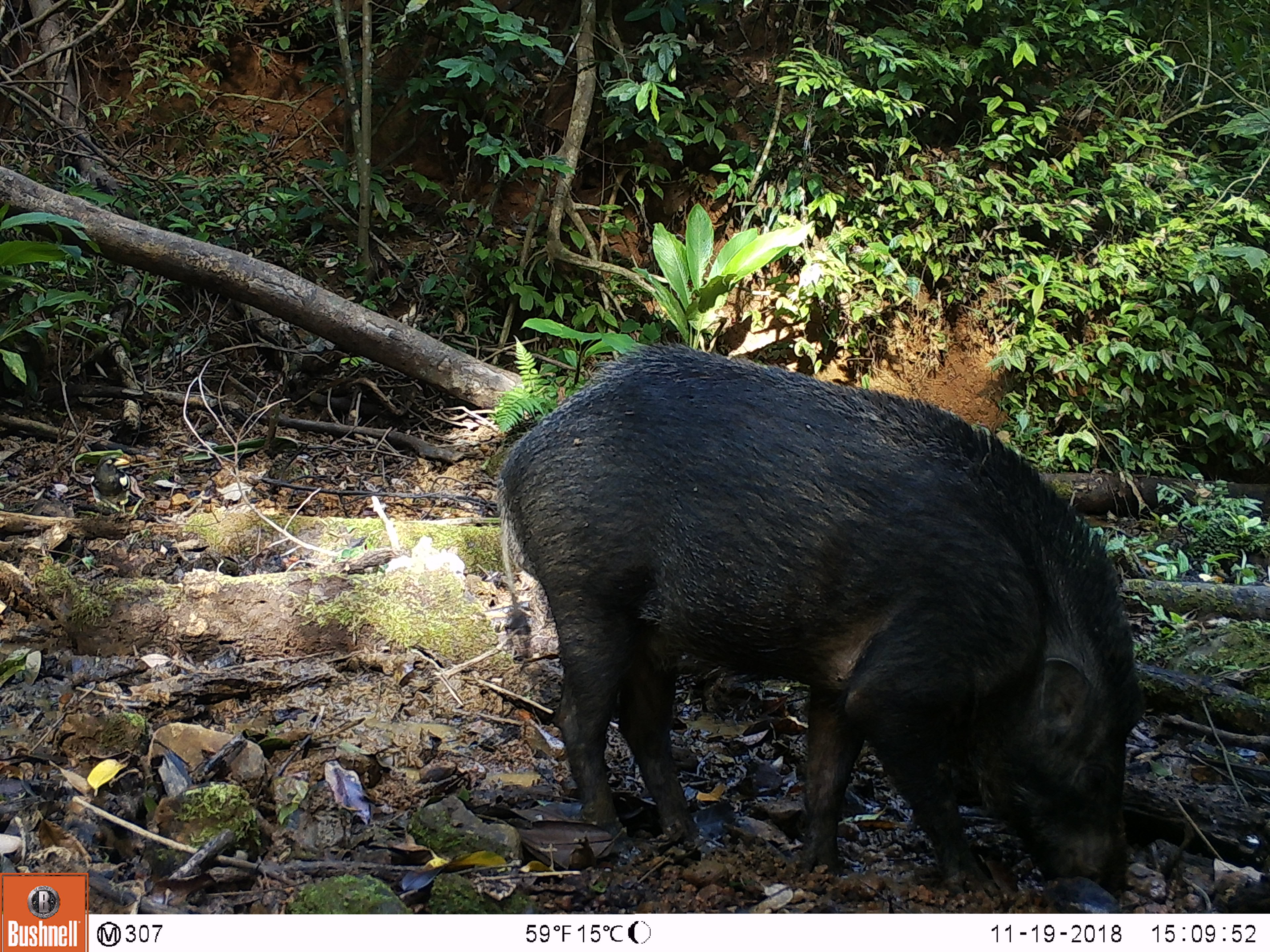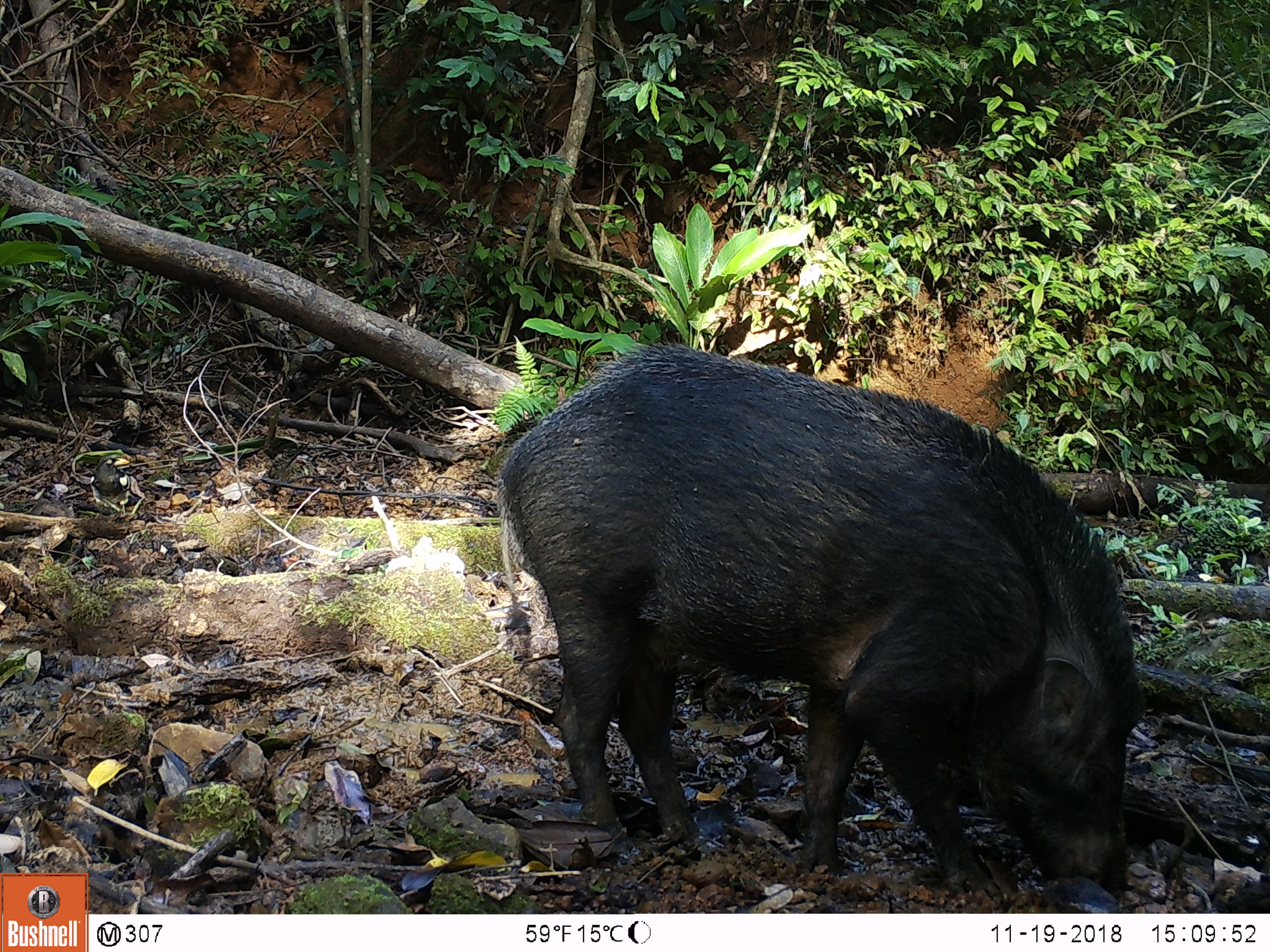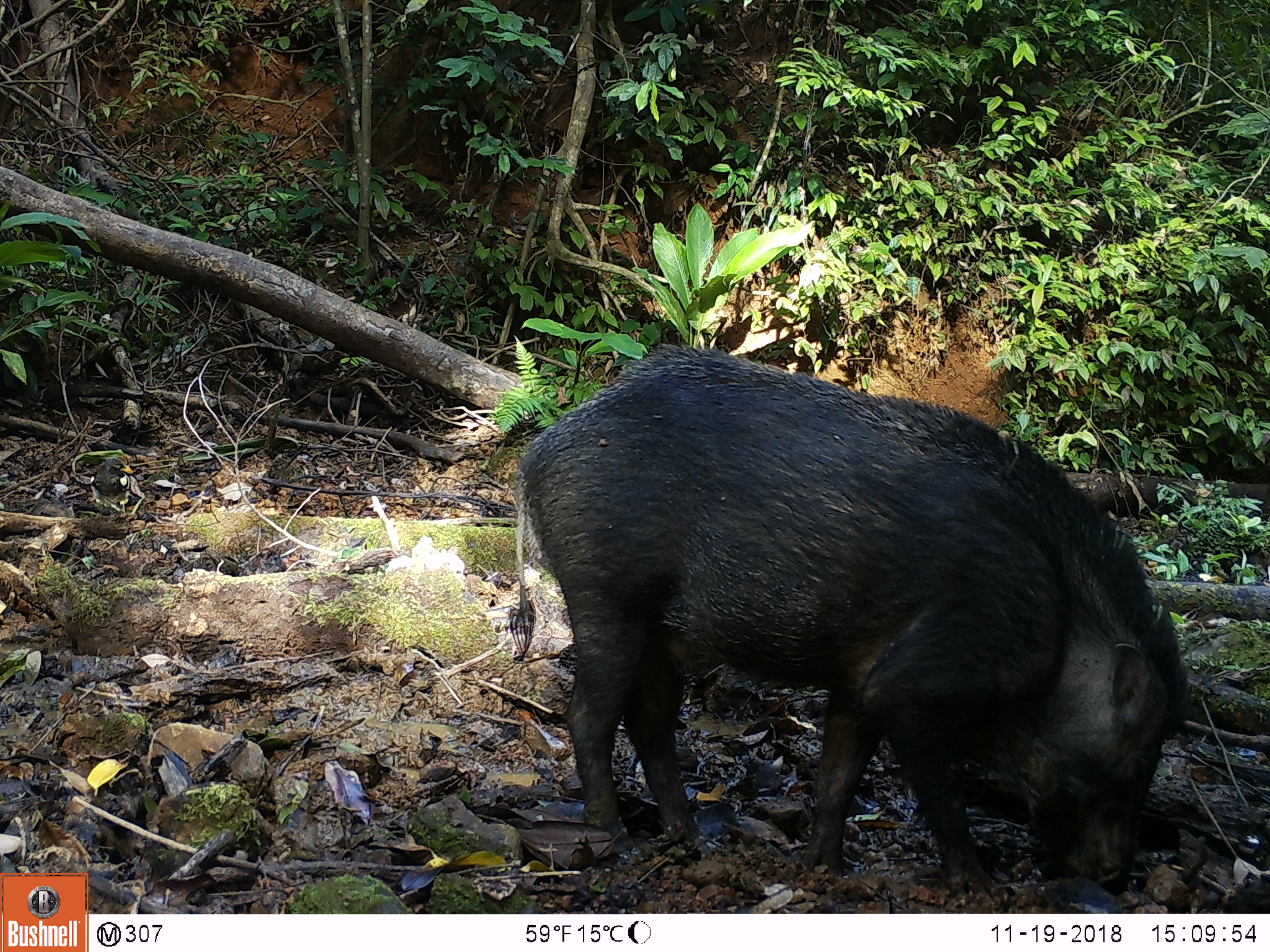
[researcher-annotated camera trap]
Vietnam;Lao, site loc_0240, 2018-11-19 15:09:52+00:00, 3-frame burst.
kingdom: Animalia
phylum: Chordata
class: Aves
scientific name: Aves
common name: bird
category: unidentified bird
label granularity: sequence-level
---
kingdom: Animalia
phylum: Chordata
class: Mammalia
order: Artiodactyla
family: Suidae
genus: Sus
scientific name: Sus scrofa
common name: eurasian wild pig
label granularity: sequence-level